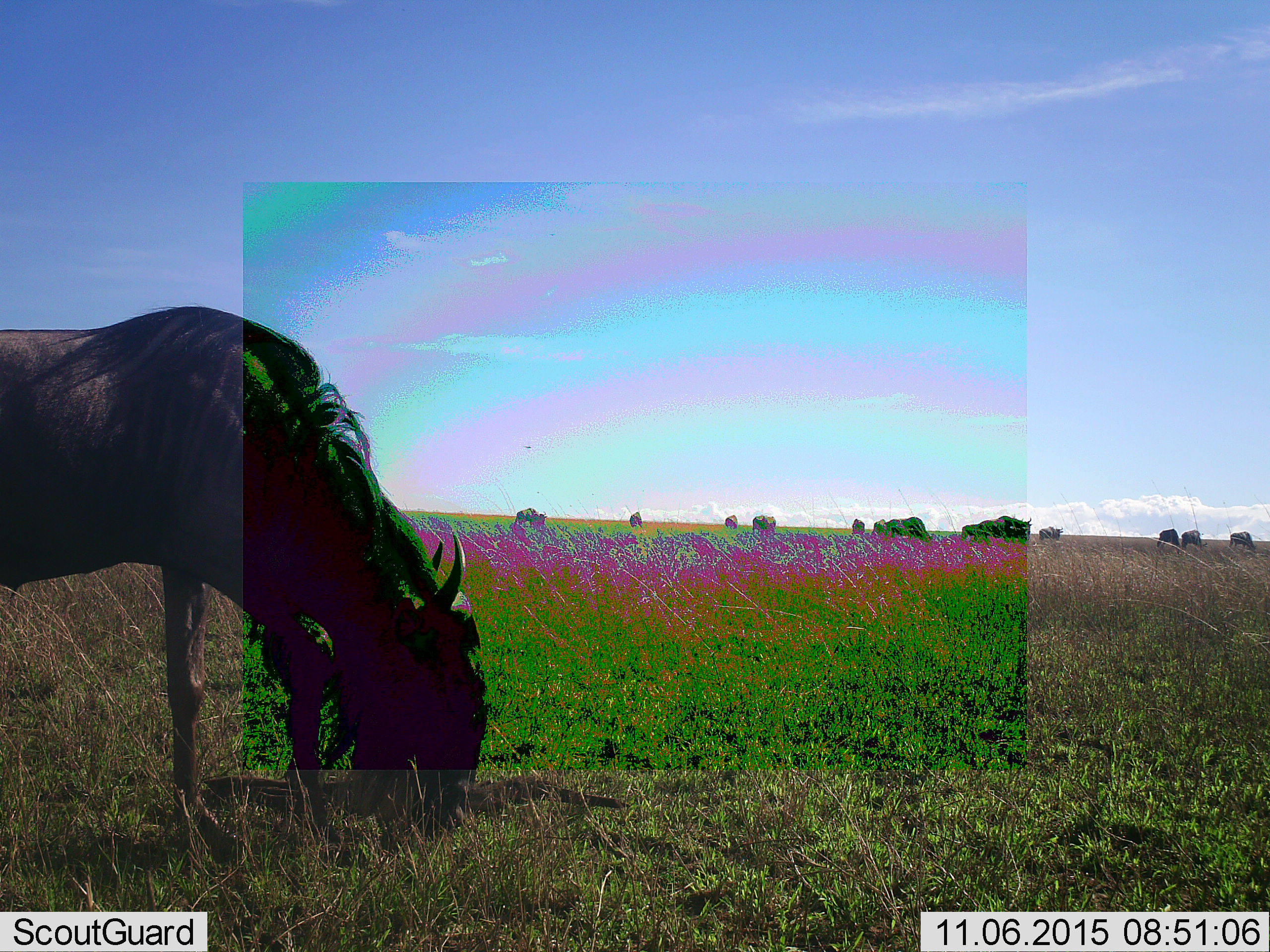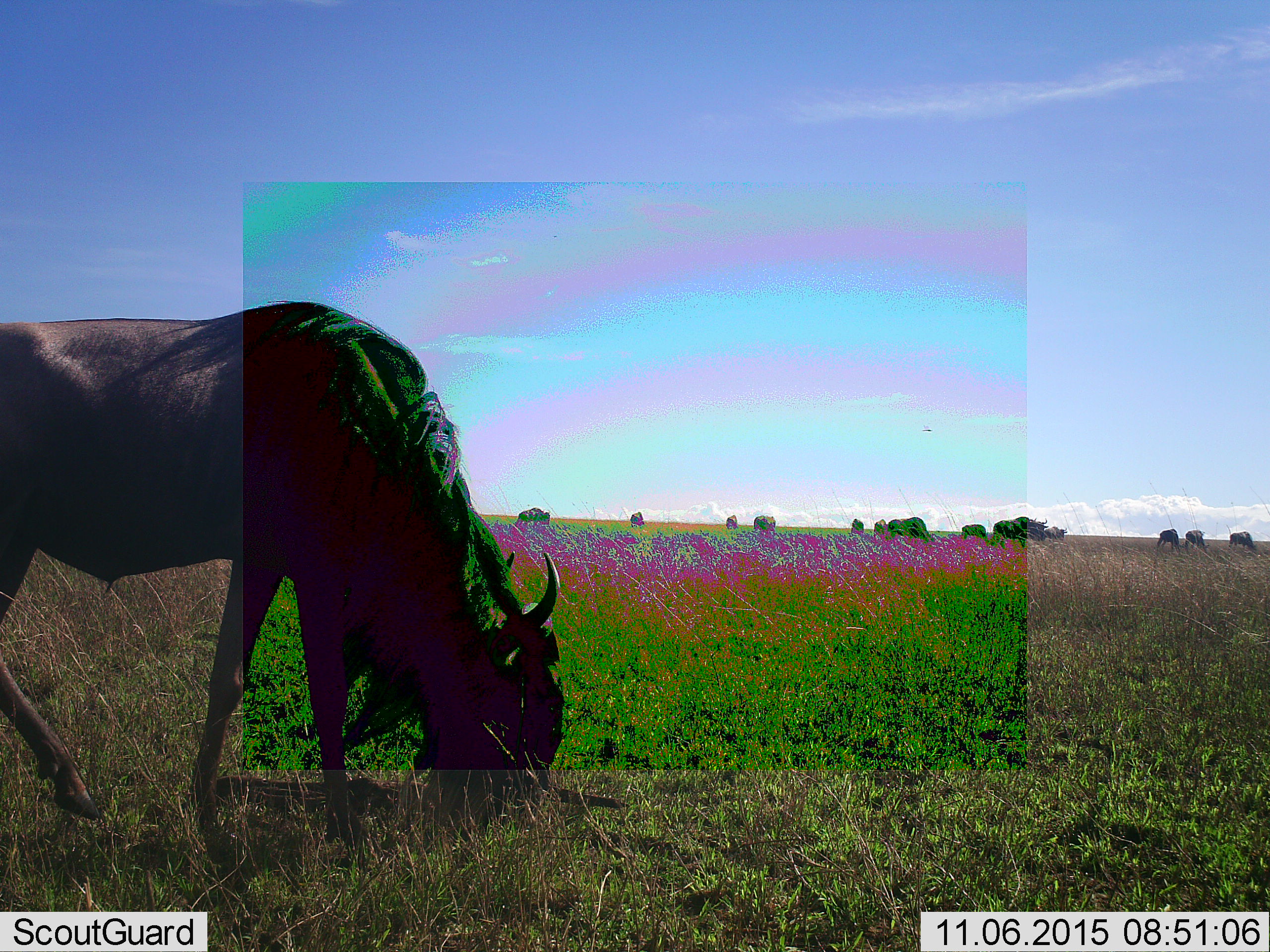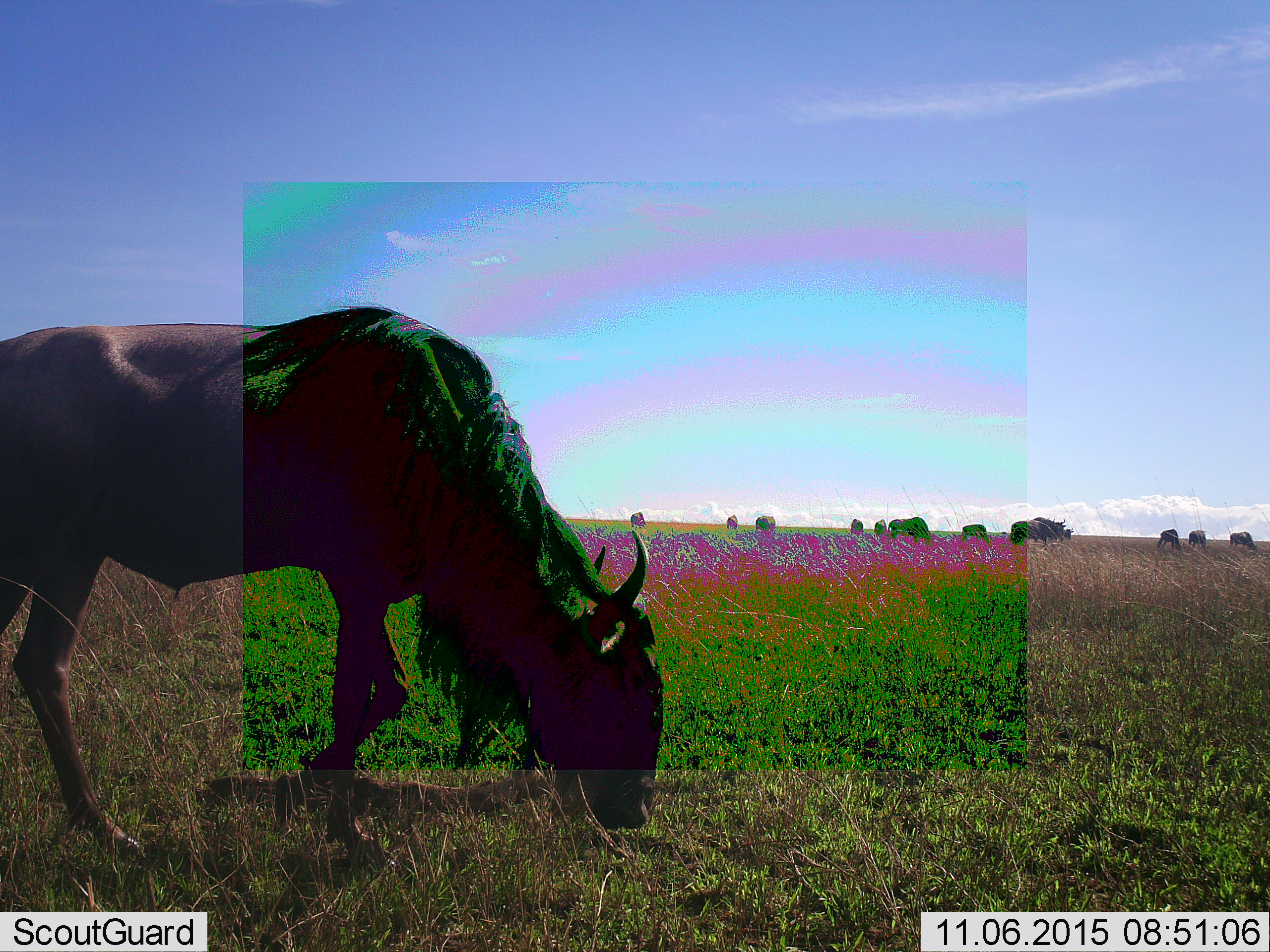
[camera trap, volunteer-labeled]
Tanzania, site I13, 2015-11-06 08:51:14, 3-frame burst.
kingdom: Animalia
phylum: Chordata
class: Mammalia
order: Artiodactyla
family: Bovidae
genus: Connochaetes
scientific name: Connochaetes taurinus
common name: blue wildebeest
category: wildebeest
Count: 11-50.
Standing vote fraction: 22%.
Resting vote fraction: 0%.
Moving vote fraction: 67%.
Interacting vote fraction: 0%.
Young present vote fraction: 0%.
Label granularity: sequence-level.